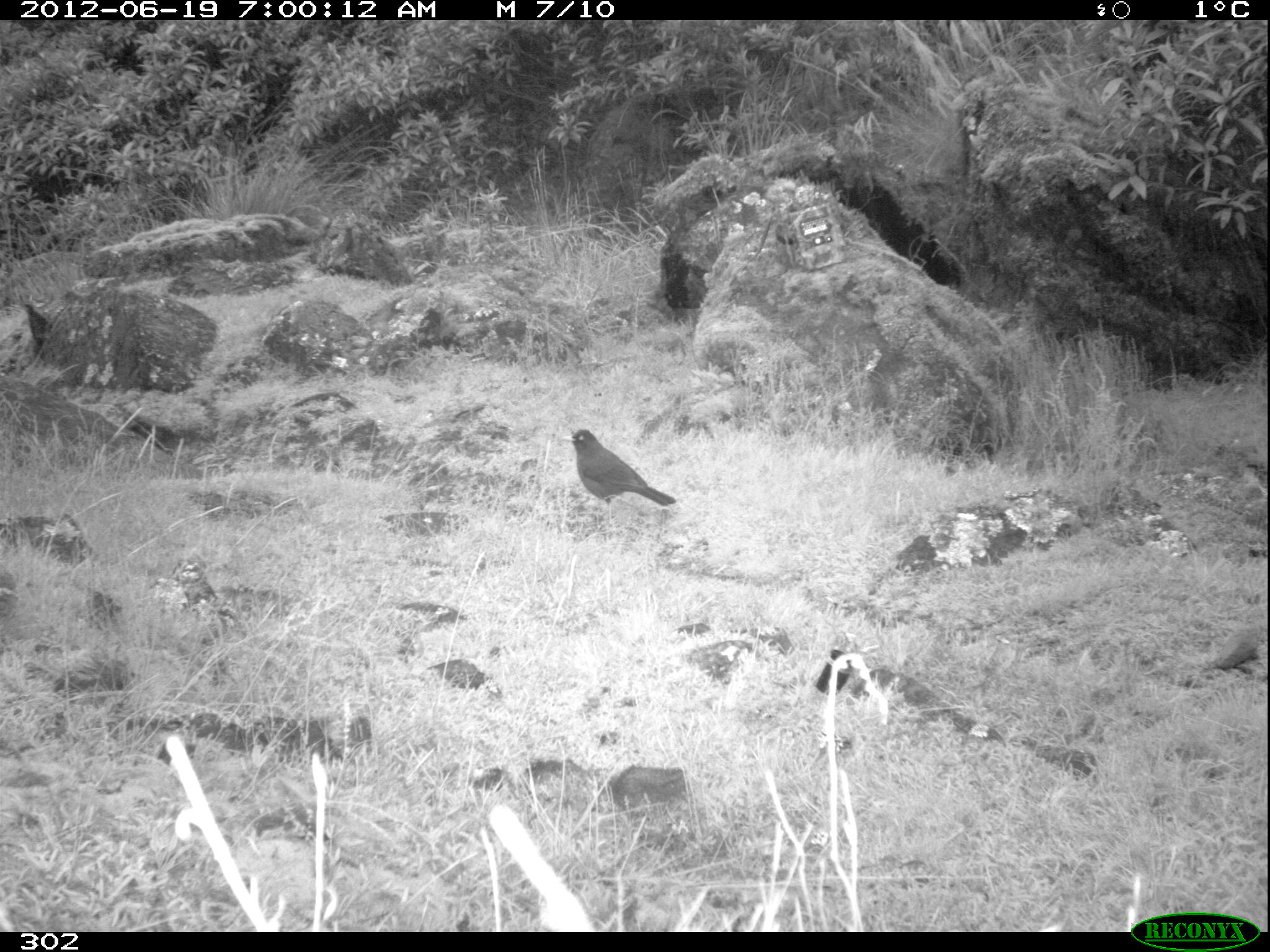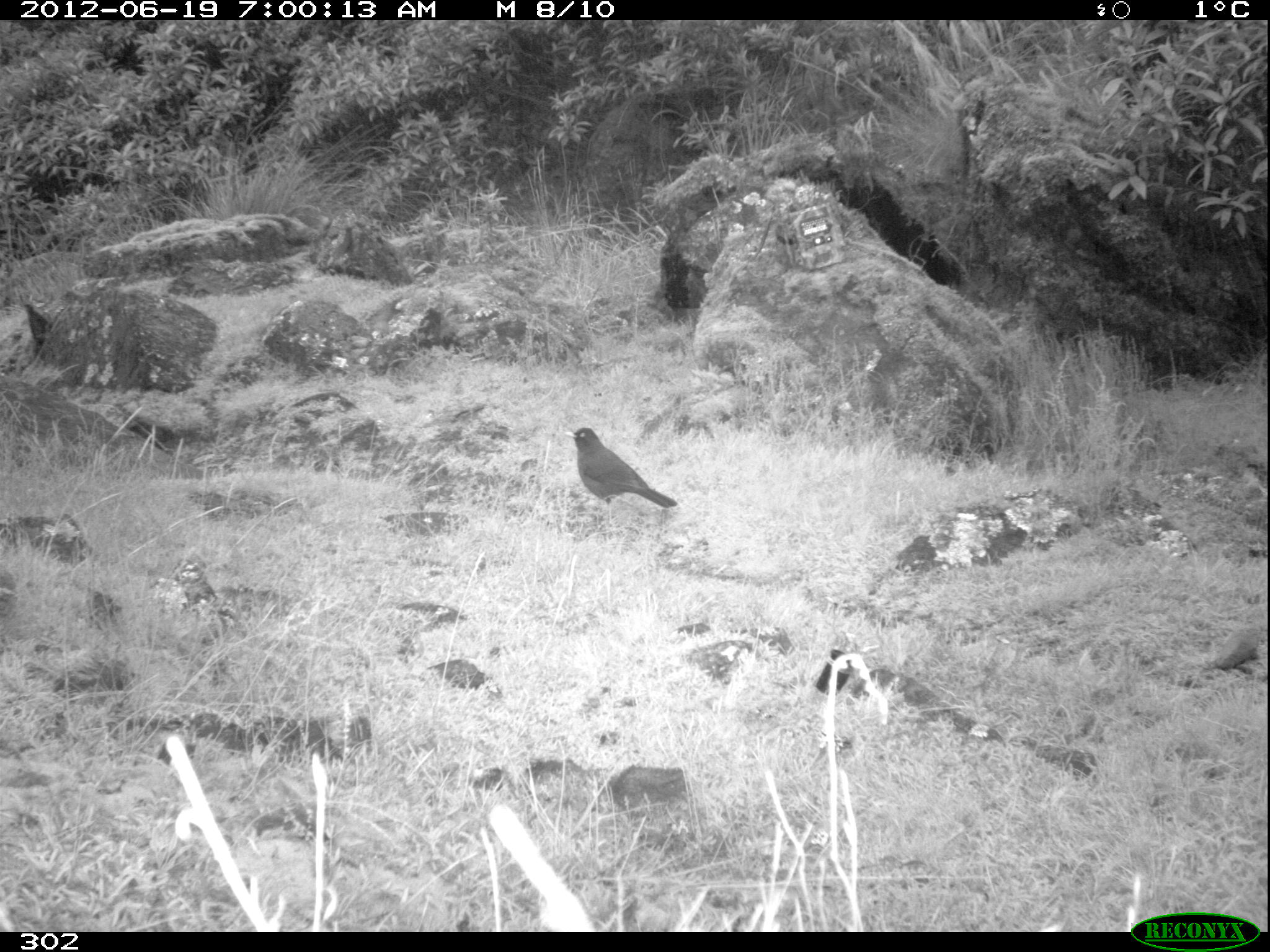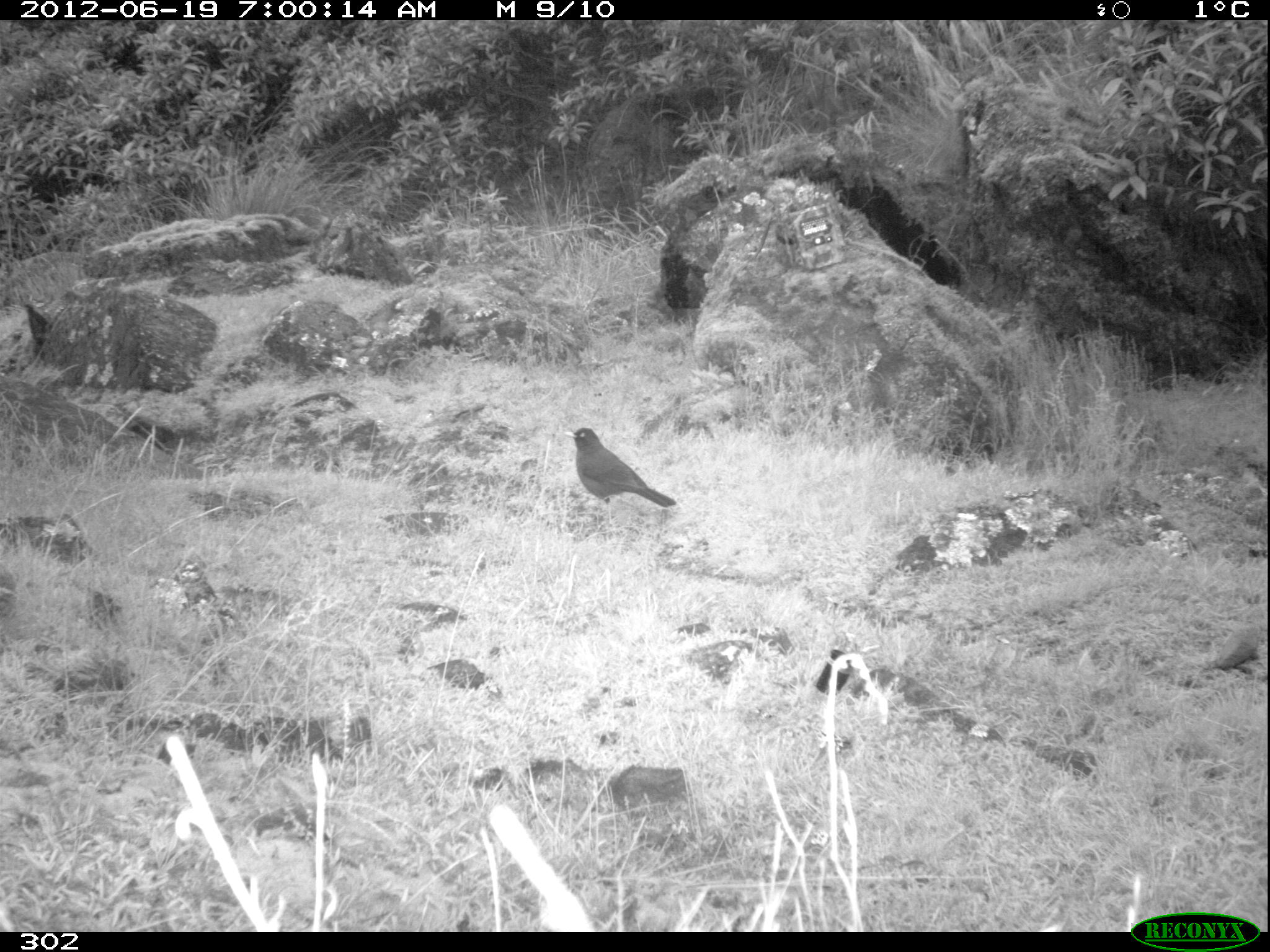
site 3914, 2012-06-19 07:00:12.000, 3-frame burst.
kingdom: Animalia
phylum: Chordata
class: Aves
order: Passeriformes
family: Turdidae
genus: Turdus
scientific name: Turdus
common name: true thrushes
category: turdus sp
Turdus sp (true thrushes) (Turdus).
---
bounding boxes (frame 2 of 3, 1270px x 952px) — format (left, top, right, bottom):
turdus sp: (564, 427, 678, 522)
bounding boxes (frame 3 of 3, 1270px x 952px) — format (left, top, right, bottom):
turdus sp: (564, 427, 676, 522)